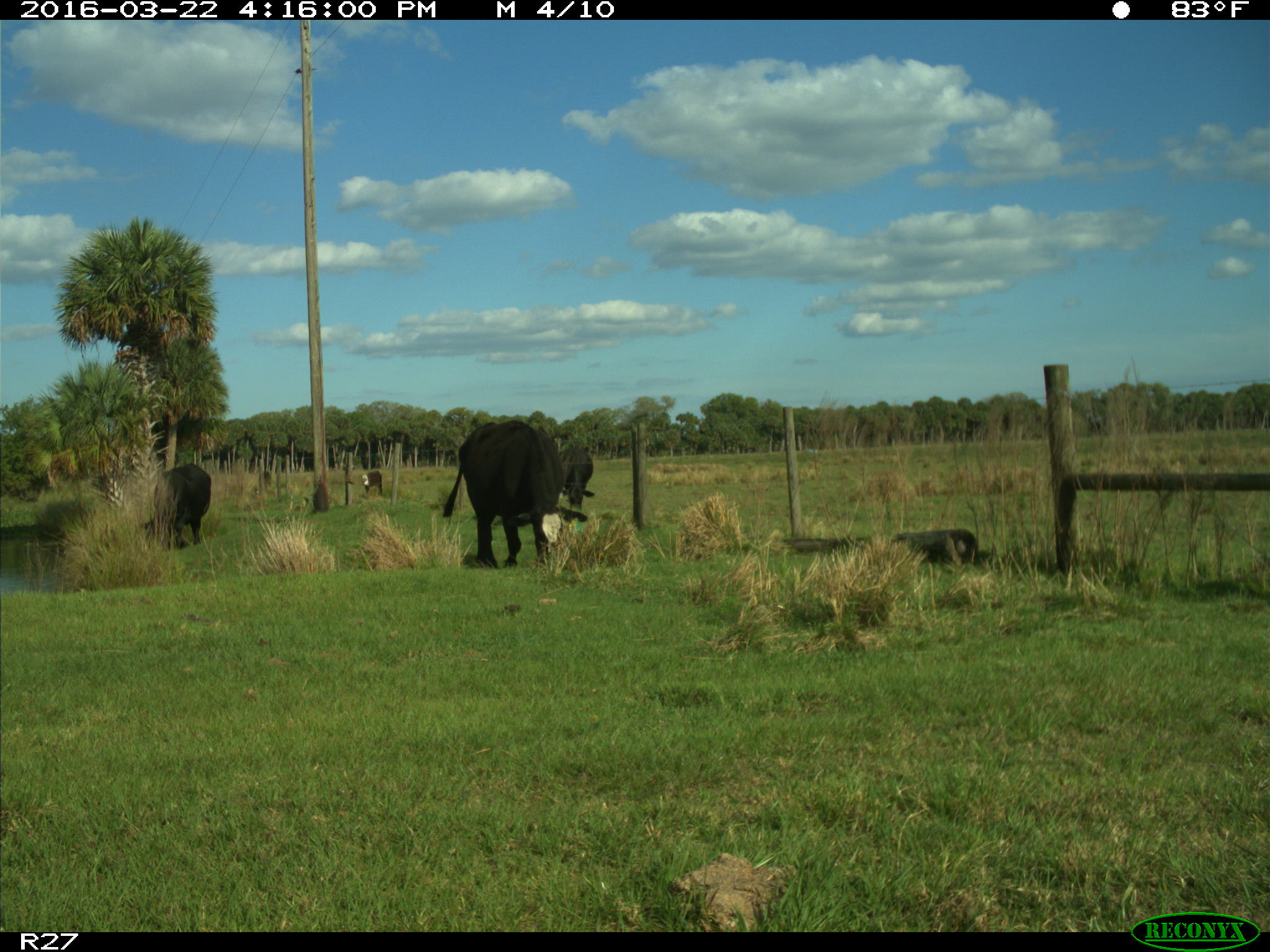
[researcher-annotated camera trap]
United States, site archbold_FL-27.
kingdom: Animalia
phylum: Chordata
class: Mammalia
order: Artiodactyla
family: Bovidae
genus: Bos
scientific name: Bos taurus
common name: domestic cow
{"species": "Bos taurus (domestic cow)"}